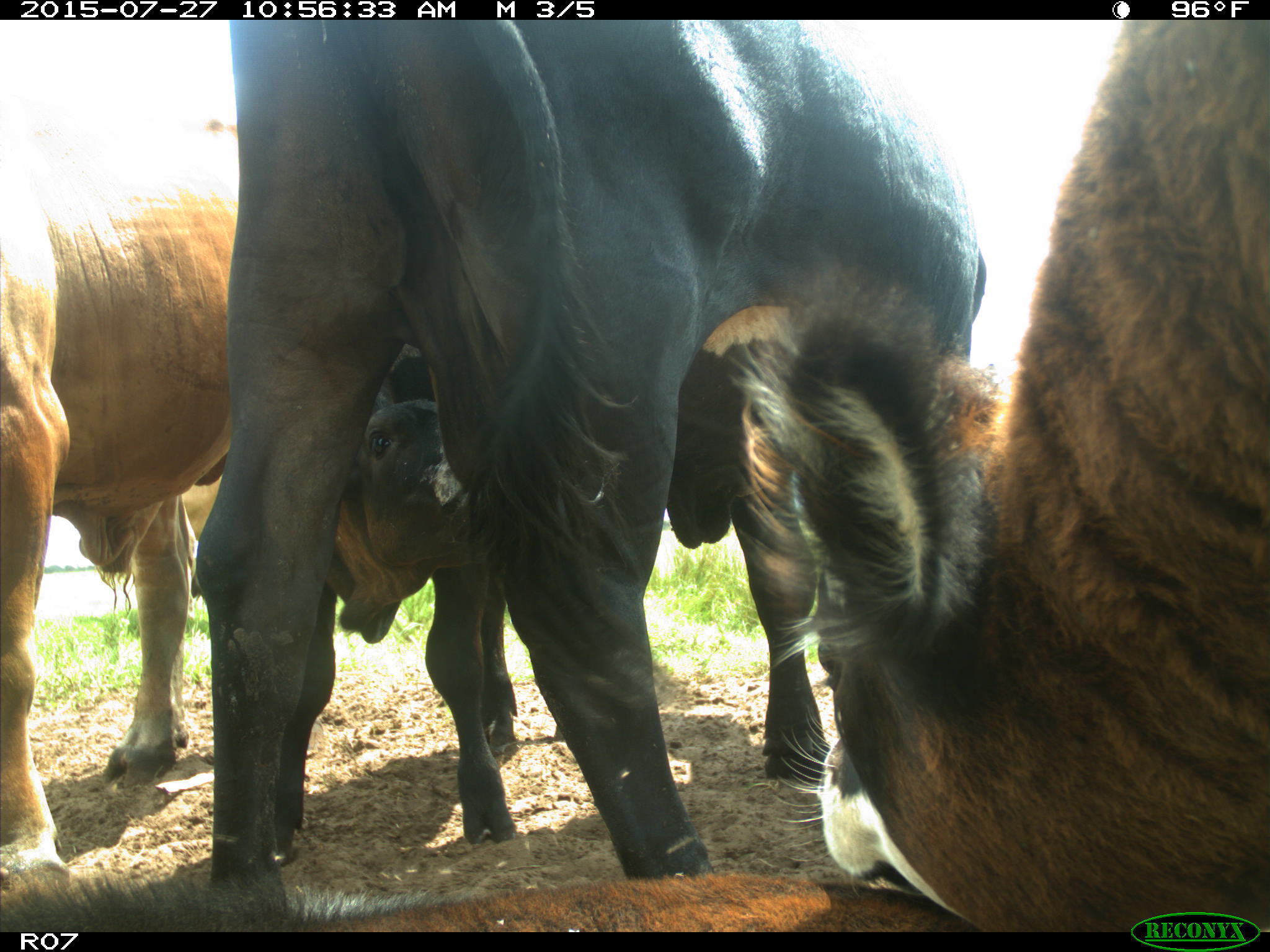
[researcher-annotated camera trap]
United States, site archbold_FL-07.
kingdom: Animalia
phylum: Chordata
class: Mammalia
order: Artiodactyla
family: Bovidae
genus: Bos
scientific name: Bos taurus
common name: domestic cow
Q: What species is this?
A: Bos taurus (domestic cow).